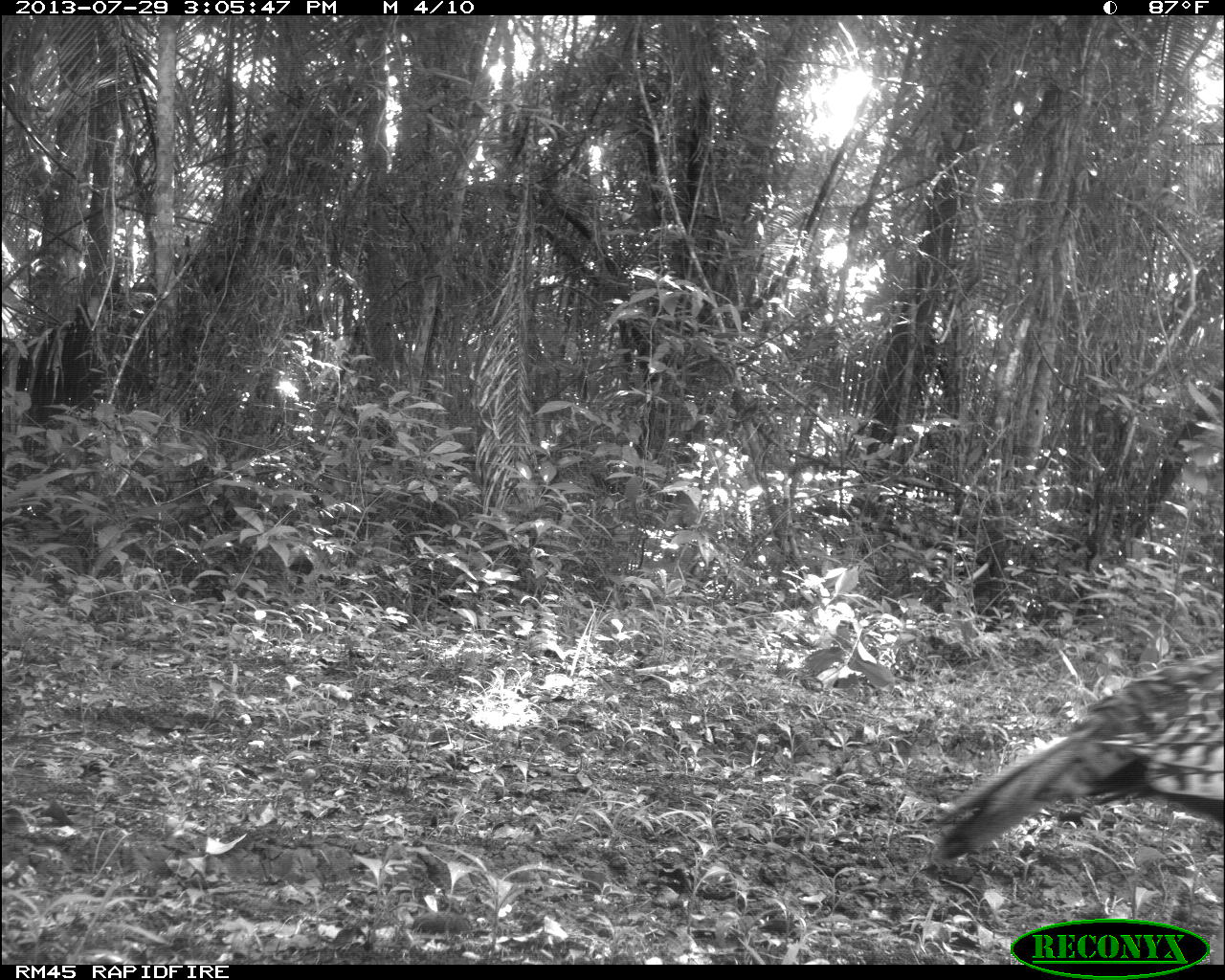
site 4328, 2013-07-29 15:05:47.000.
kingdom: Animalia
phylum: Chordata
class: Aves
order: Galliformes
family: Phasianidae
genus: Meleagris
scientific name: Meleagris ocellata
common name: ocellated turkey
Meleagris ocellata (ocellated turkey), count 1, sex female.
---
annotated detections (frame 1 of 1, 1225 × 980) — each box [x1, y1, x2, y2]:
meleagris ocellata: [916, 643, 1220, 870]